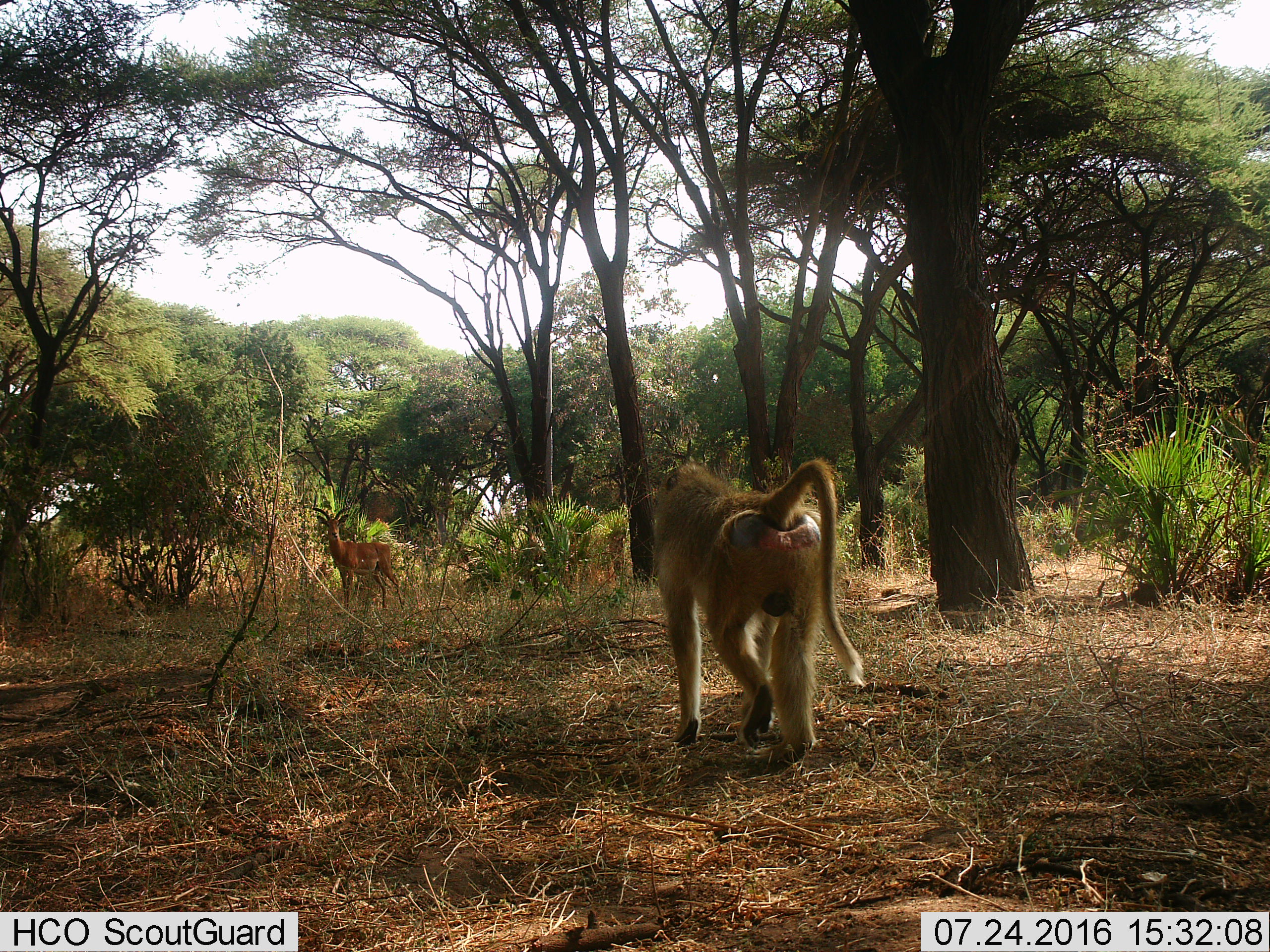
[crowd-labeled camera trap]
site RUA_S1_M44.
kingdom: Animalia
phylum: Chordata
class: Mammalia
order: Primates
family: Cercopithecidae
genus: Papio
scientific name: Papio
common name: baboon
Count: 1.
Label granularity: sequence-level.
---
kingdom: Animalia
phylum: Chordata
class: Mammalia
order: Artiodactyla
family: Bovidae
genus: Aepyceros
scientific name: Aepyceros melampus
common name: impala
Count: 1.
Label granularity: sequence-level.